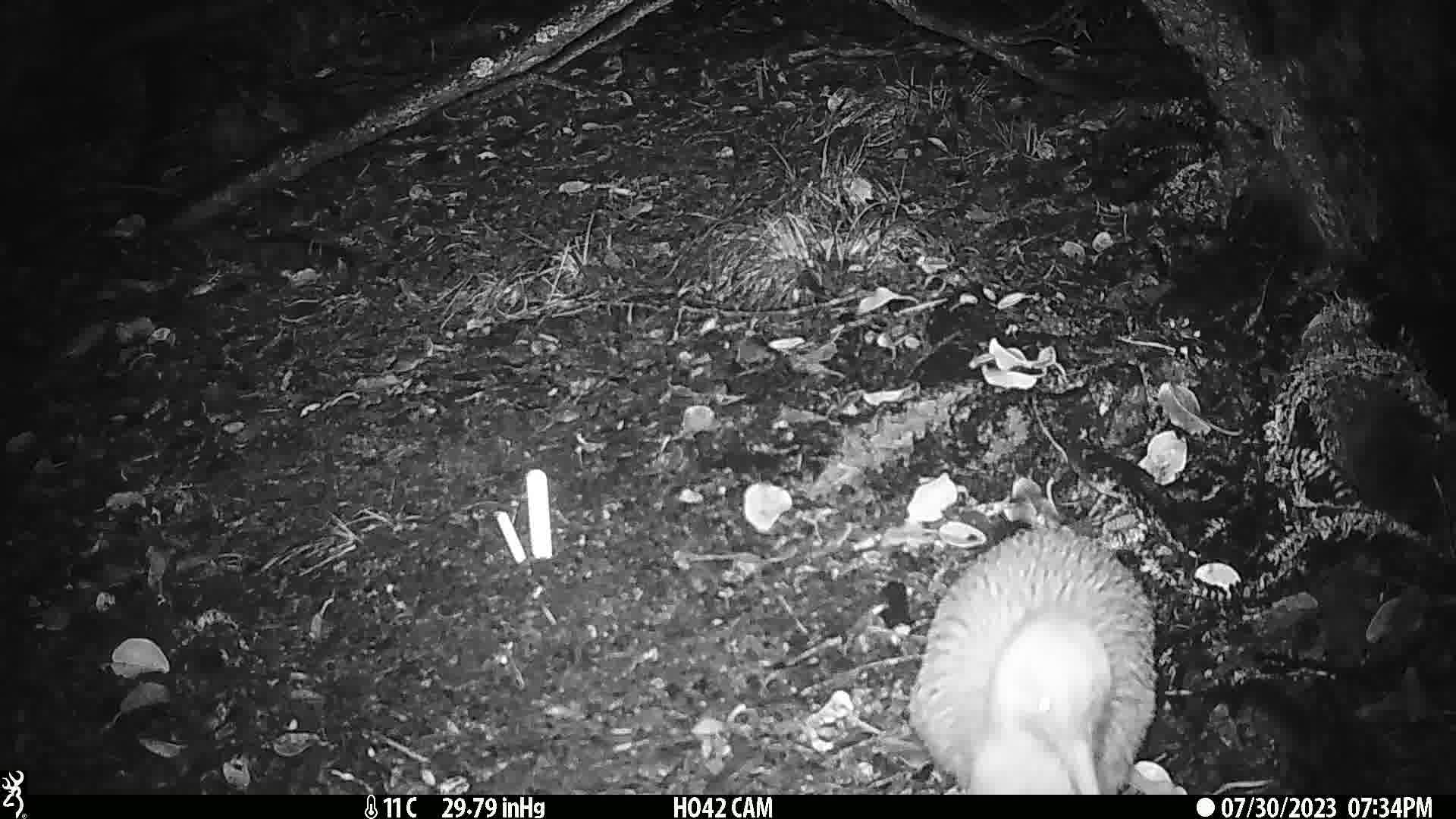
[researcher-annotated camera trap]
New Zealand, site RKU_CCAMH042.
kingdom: Animalia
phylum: Chordata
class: Aves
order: Apterygiformes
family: Apterygidae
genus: Apteryx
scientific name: Apteryx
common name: kiwi